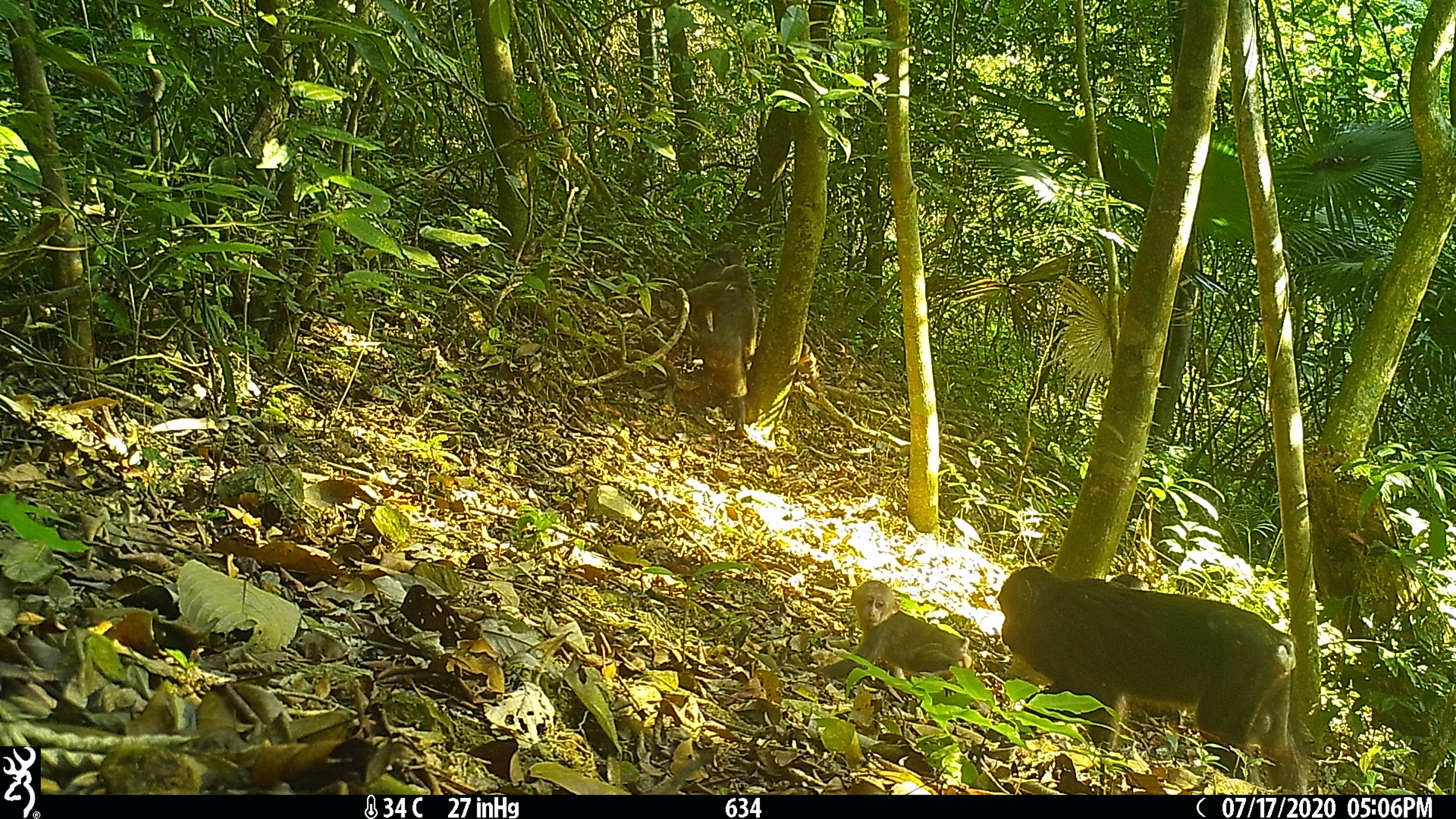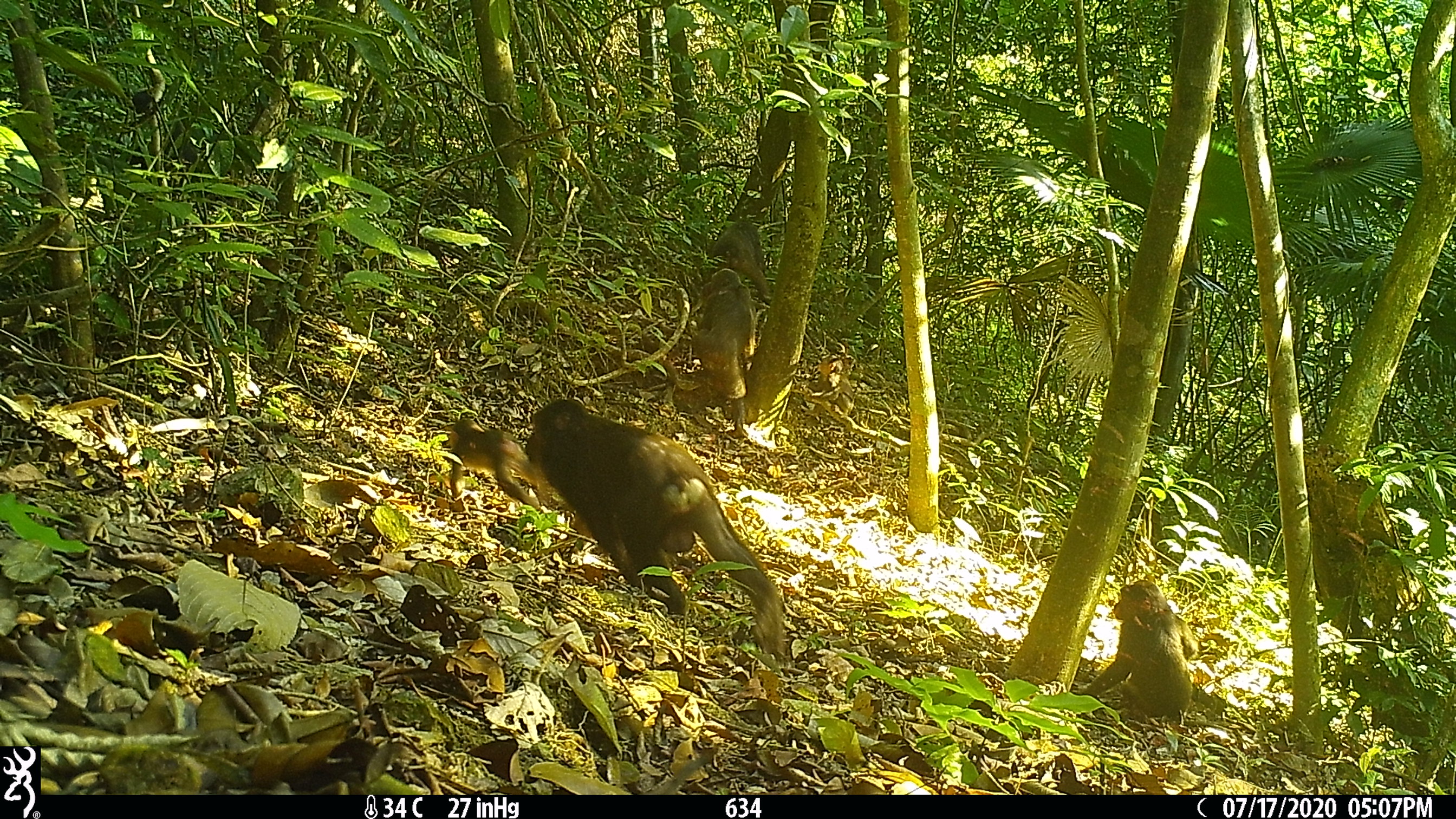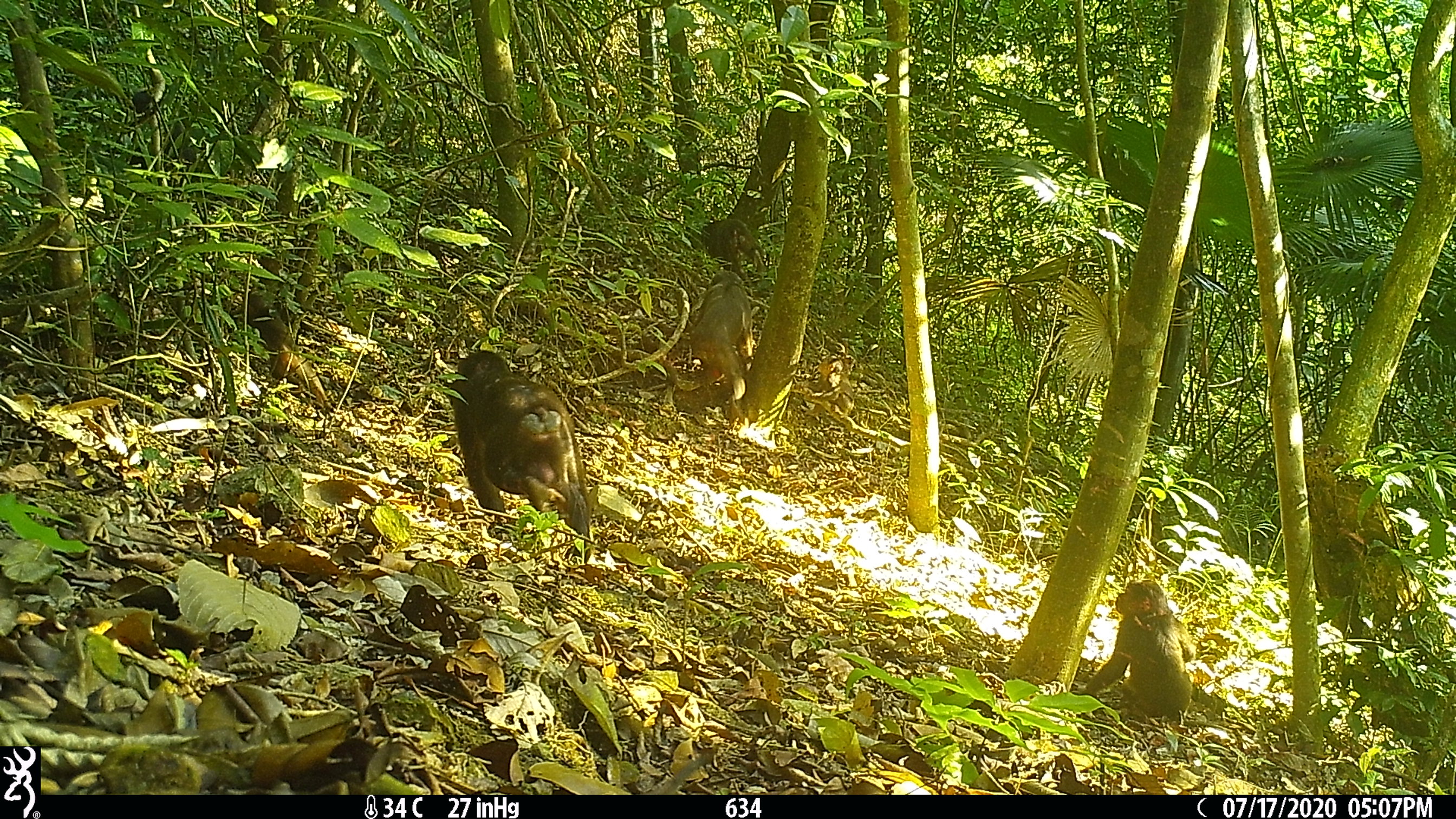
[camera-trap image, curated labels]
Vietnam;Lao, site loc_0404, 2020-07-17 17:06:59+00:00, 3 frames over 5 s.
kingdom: Animalia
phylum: Chordata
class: Mammalia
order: Primates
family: Cercopithecidae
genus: Macaca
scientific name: Macaca arctoides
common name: stump-tailed macaque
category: stump tailed macaque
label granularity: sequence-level